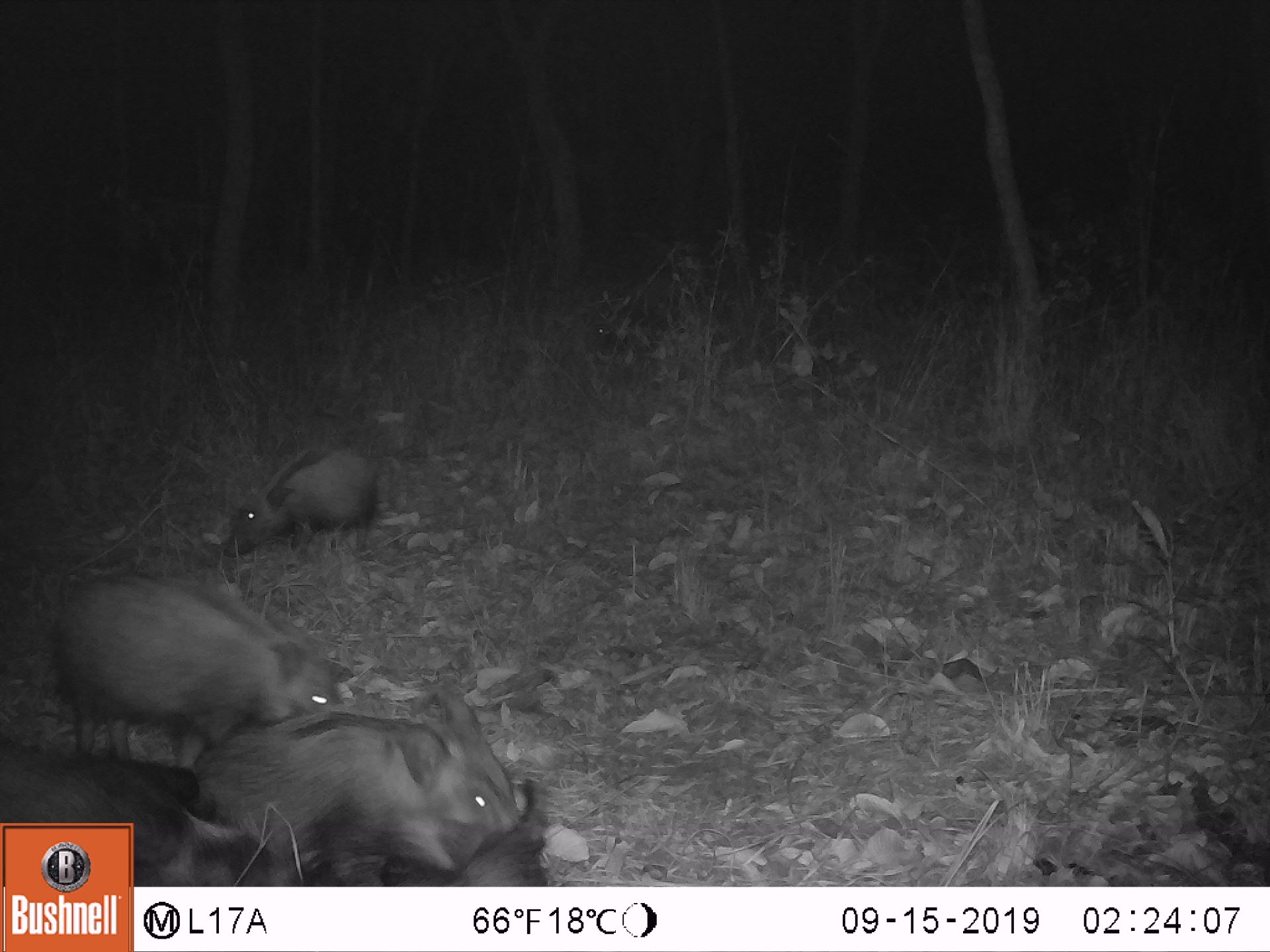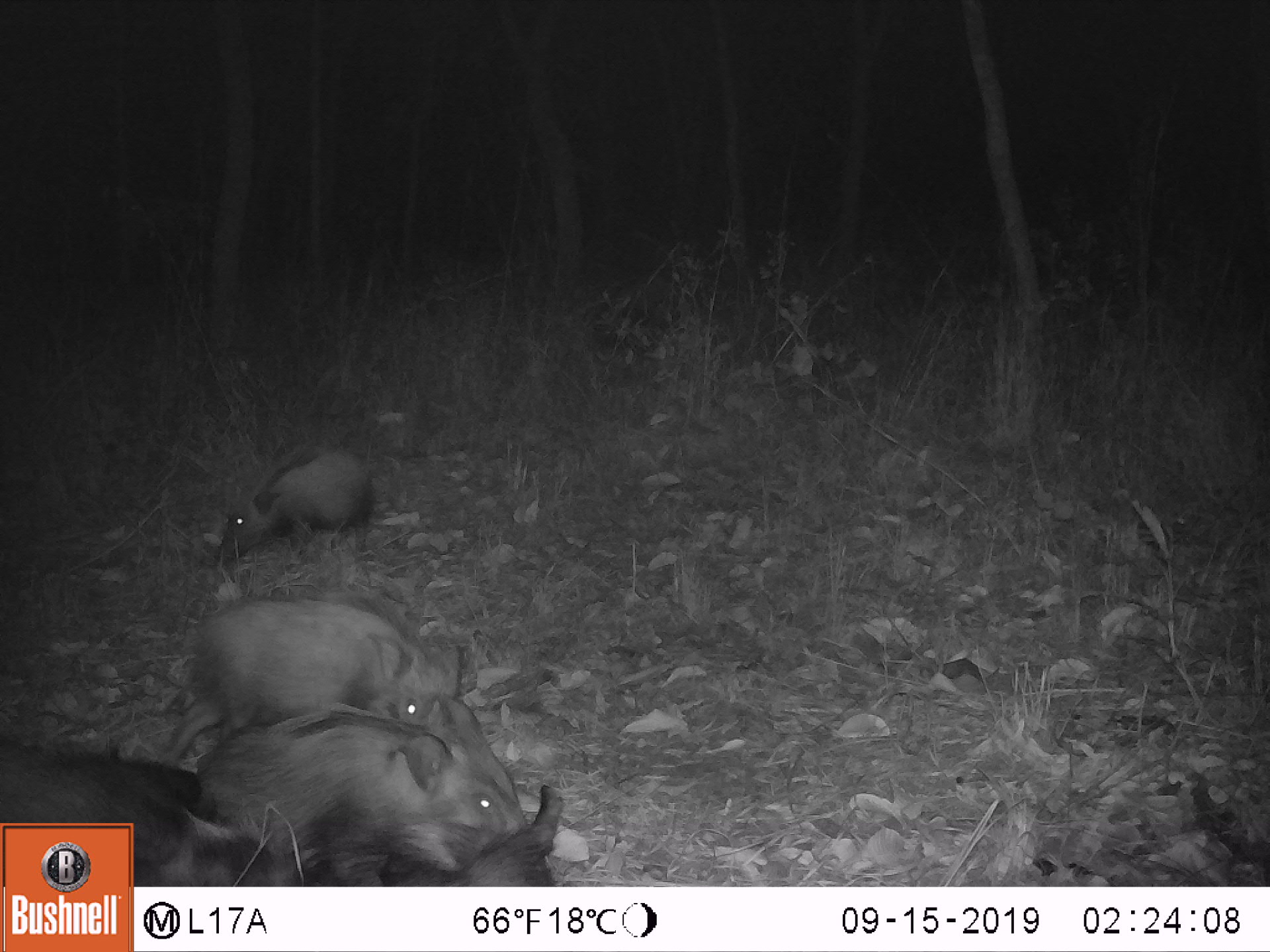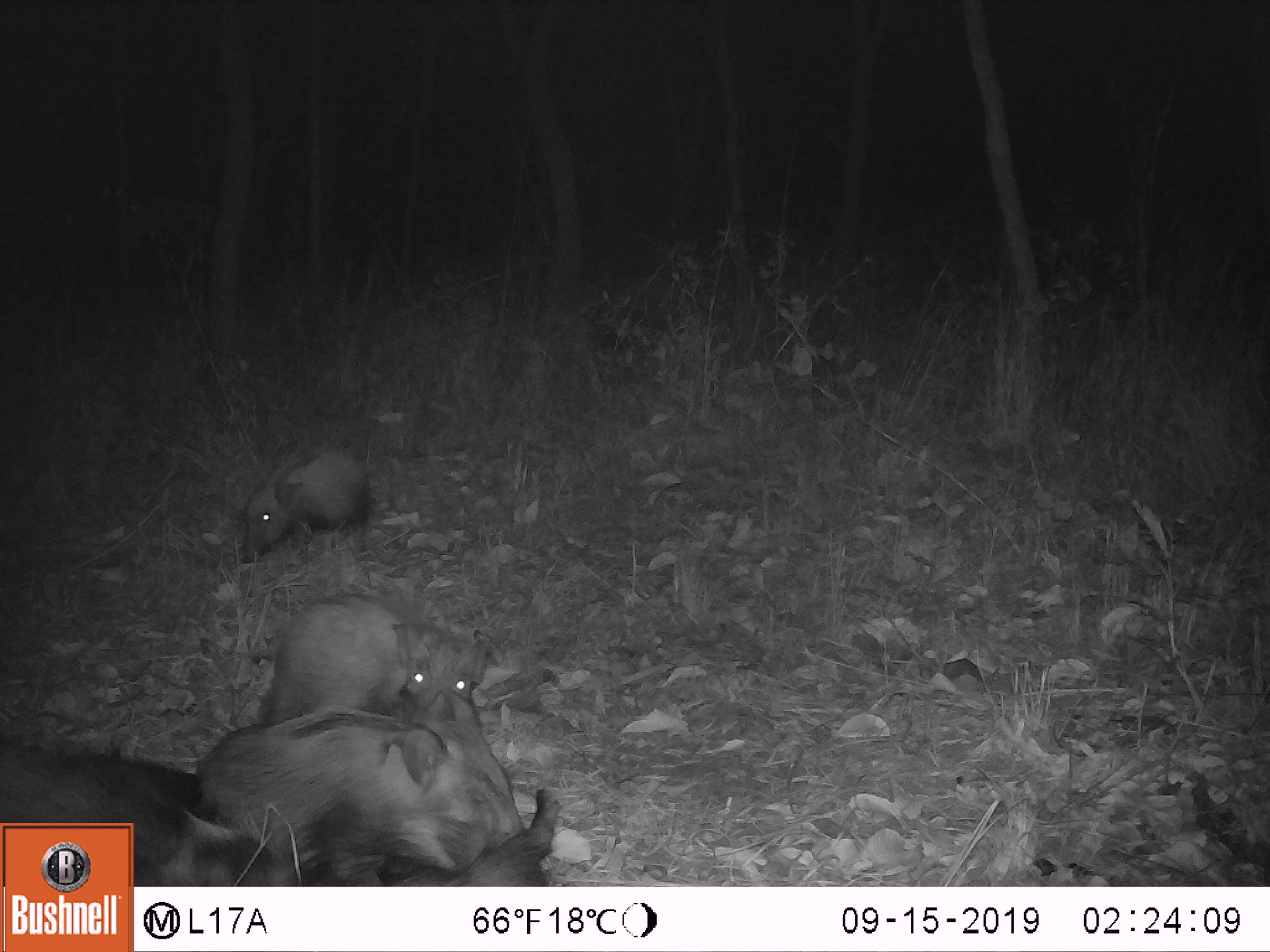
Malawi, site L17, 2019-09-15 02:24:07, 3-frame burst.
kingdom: Animalia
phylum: Chordata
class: Mammalia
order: Artiodactyla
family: Suidae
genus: Potamochoerus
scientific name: Potamochoerus larvatus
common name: bushpig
Bushpig (Potamochoerus larvatus), count 4.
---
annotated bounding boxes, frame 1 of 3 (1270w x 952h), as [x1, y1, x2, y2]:
bushpig: [193, 681, 561, 857]; [136, 757, 554, 882]; [44, 568, 342, 741]; [216, 435, 382, 560]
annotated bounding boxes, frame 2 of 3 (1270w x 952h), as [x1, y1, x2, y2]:
bushpig: [187, 686, 531, 842]; [172, 588, 459, 739]; [0, 735, 251, 814]; [218, 435, 371, 562]; [405, 768, 568, 878]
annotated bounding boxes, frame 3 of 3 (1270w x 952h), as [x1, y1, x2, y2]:
bushpig: [193, 706, 532, 857]; [264, 587, 481, 724]; [2, 717, 255, 819]; [233, 435, 375, 561]; [401, 787, 573, 881]